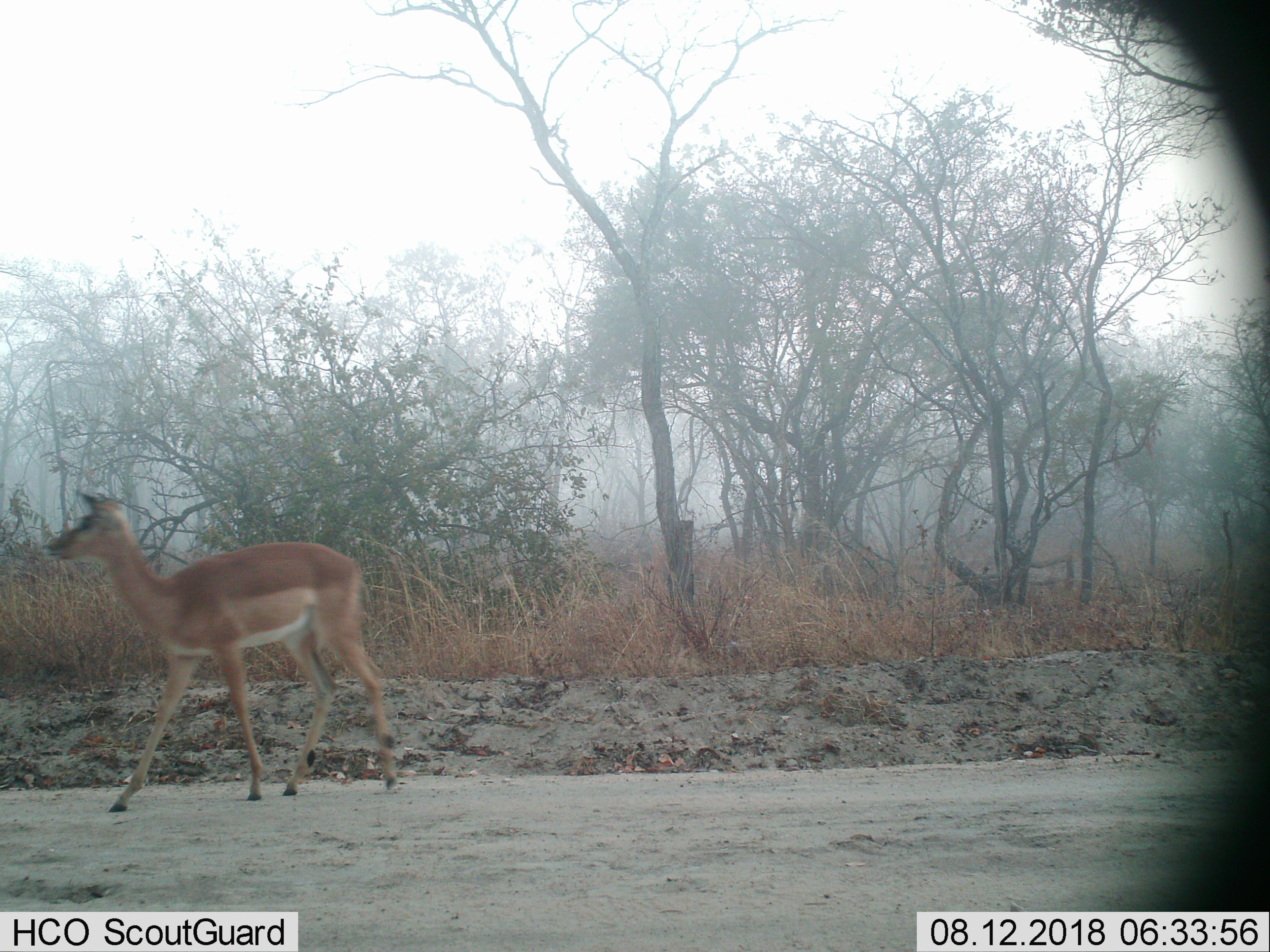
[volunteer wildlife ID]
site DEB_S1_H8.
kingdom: Animalia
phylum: Chordata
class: Mammalia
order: Artiodactyla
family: Bovidae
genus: Aepyceros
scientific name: Aepyceros melampus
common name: impala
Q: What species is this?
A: Impala (Aepyceros melampus).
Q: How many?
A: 1.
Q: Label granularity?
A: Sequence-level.